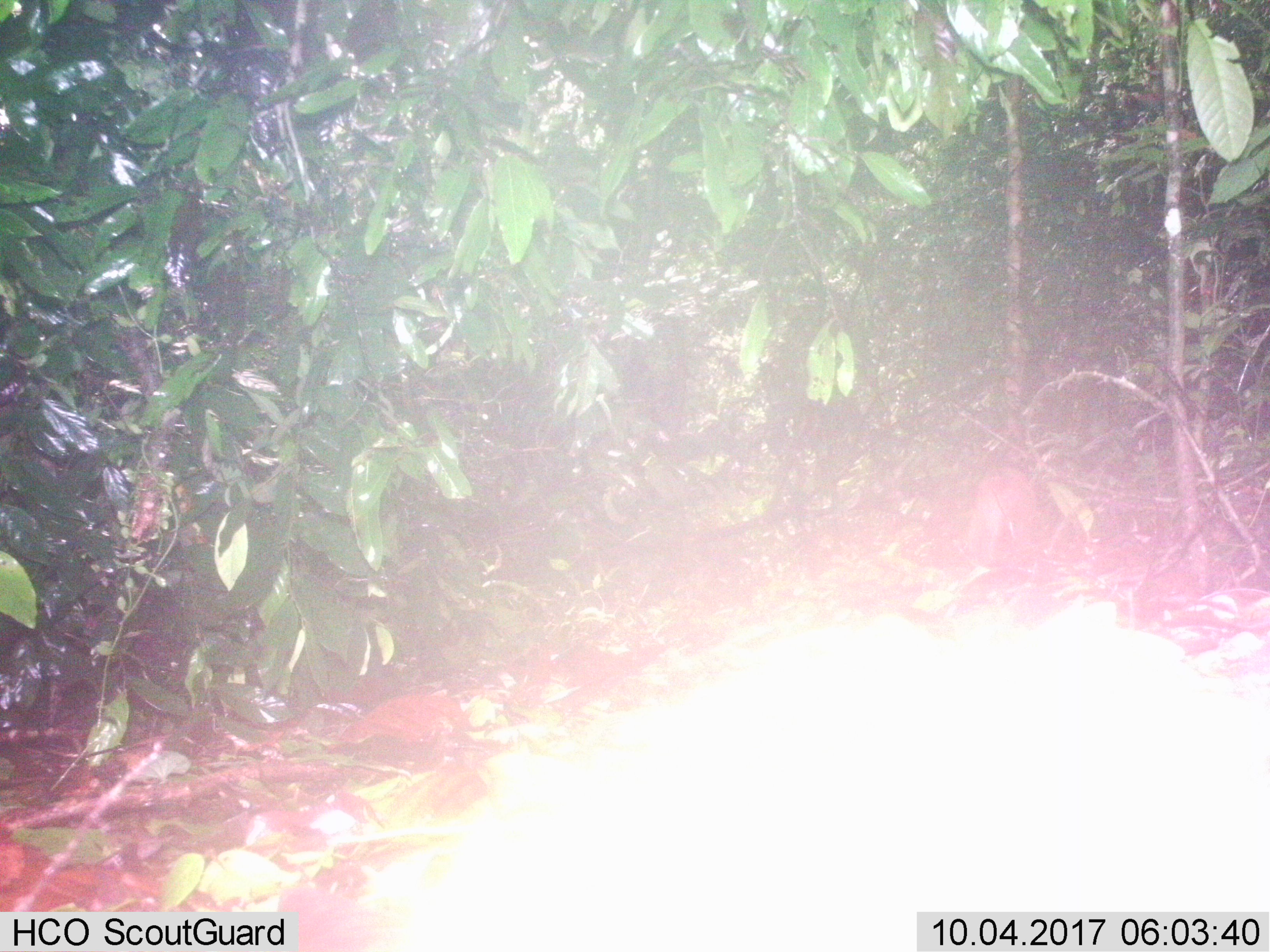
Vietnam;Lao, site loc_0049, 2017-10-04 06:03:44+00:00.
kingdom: Animalia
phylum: Chordata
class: Mammalia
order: Primates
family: Cercopithecidae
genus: Macaca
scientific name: Macaca nemestrina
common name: pig-tailed macaque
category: pig tailed macaque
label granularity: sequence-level